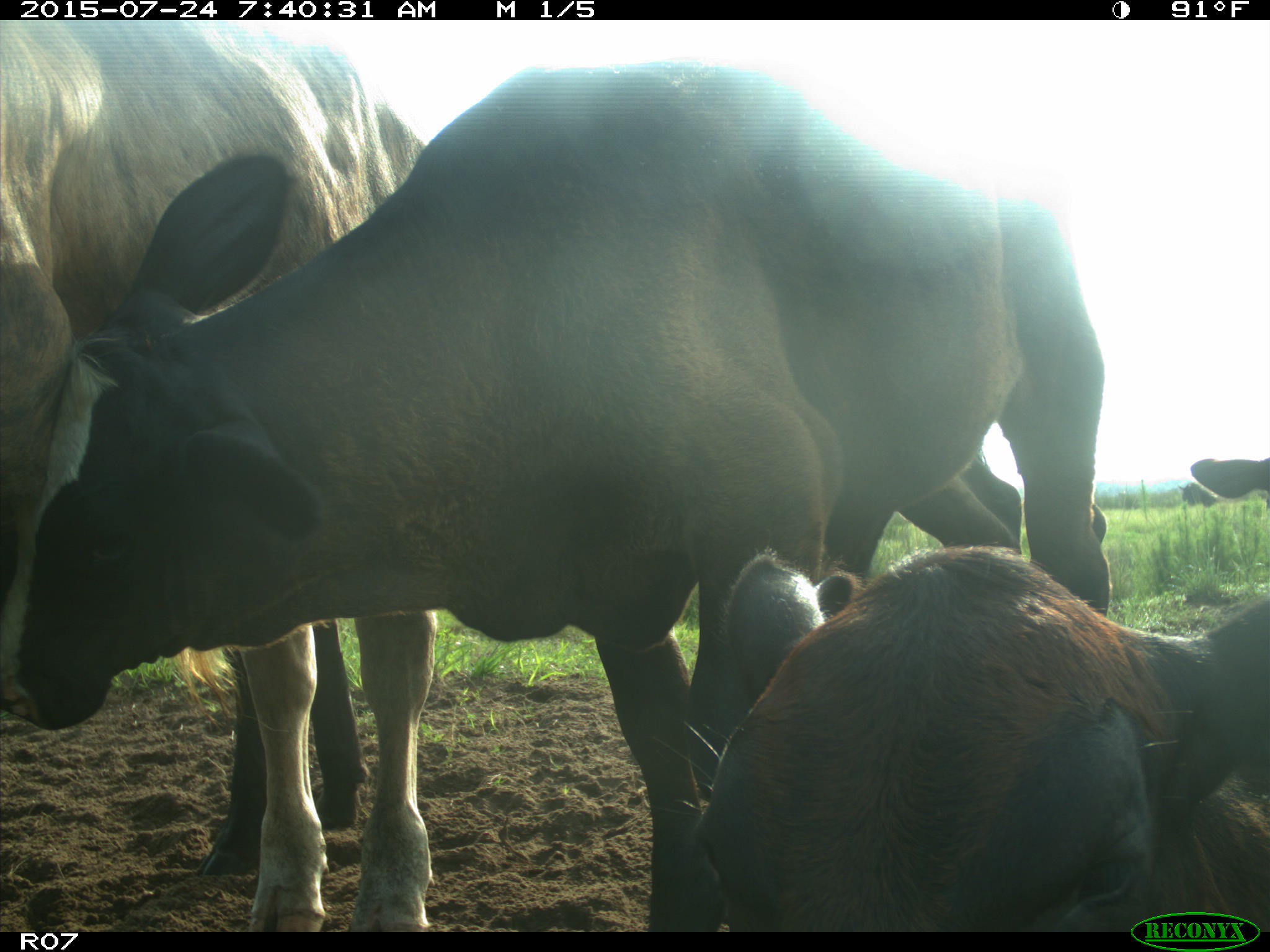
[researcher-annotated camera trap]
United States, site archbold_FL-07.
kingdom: Animalia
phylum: Chordata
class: Mammalia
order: Artiodactyla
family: Bovidae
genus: Bos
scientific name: Bos taurus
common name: domestic cow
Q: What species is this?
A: Bos taurus (domestic cow).